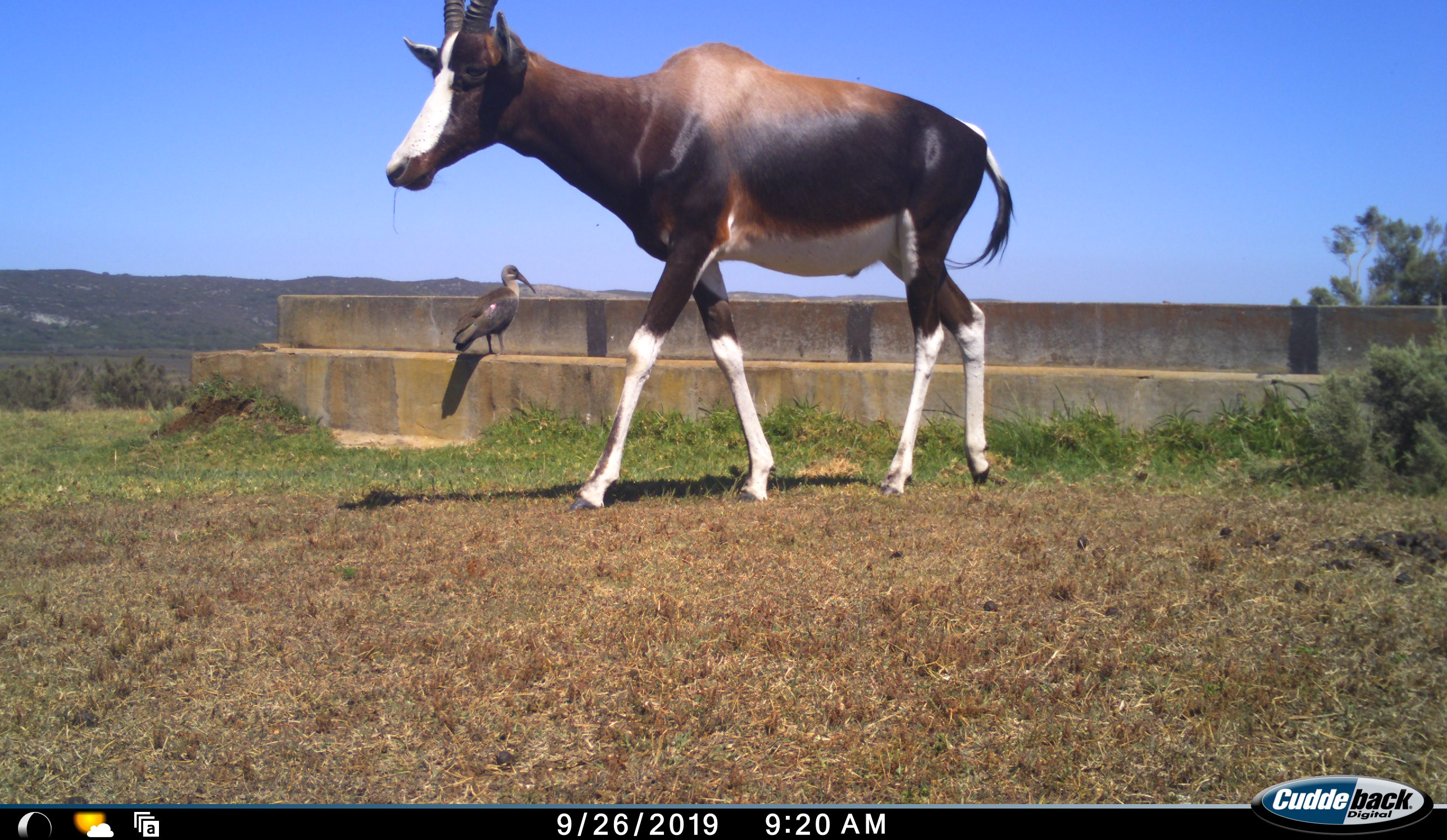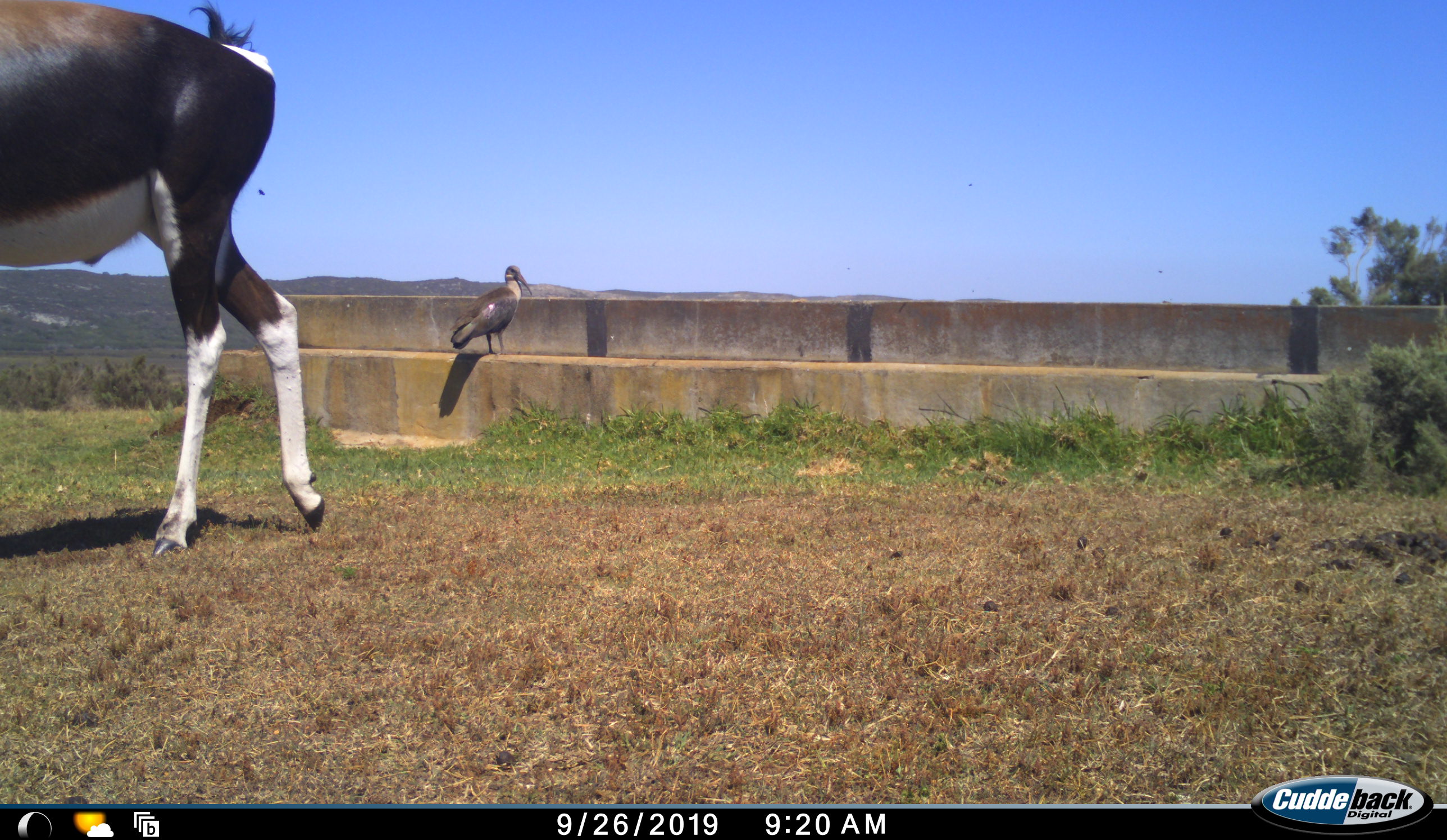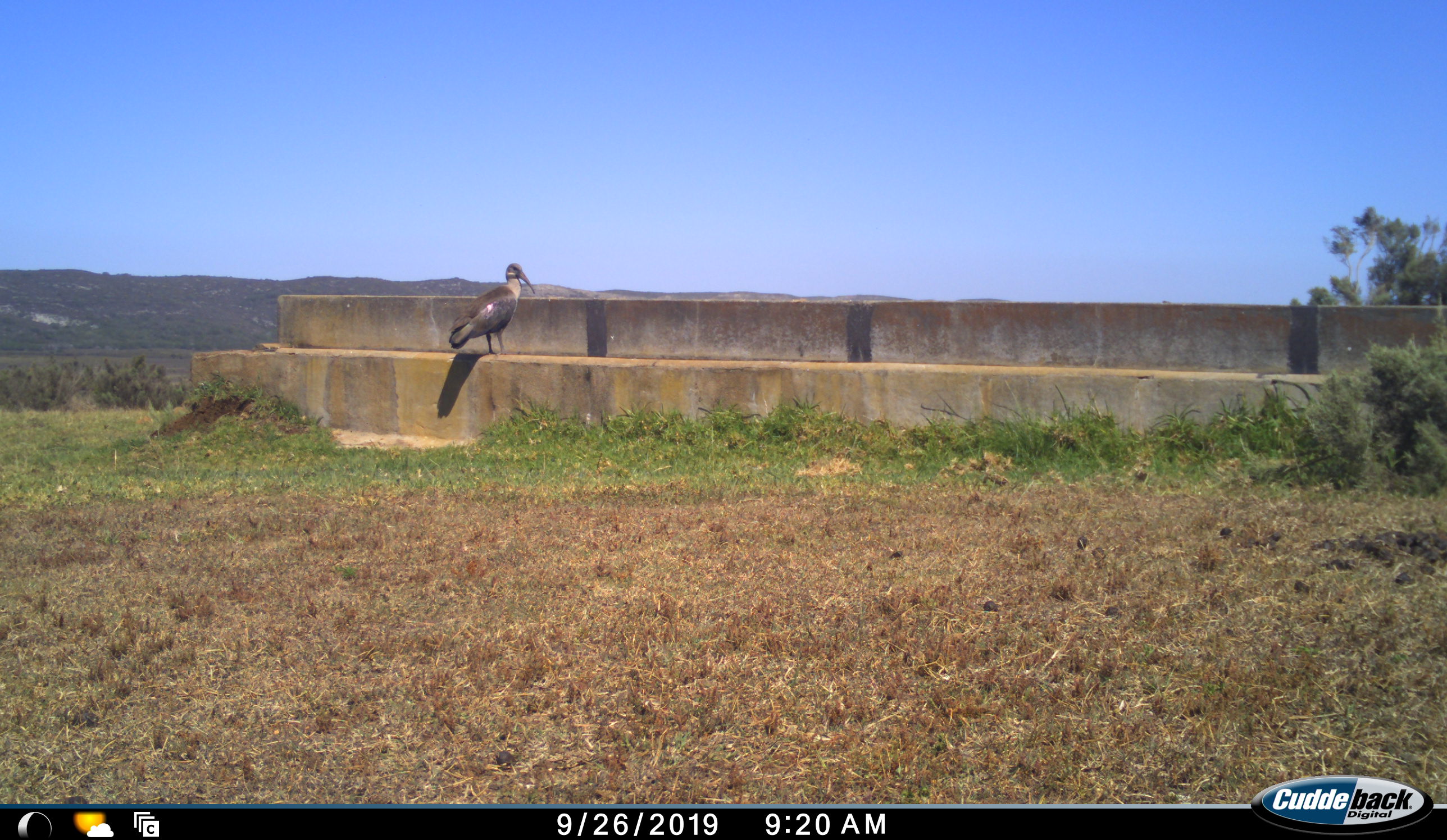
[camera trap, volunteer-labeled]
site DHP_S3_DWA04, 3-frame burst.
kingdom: Animalia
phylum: Chordata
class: Aves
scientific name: Aves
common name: bird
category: birdother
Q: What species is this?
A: Birdother (bird) (Aves).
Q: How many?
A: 1.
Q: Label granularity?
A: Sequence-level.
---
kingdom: Animalia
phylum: Chordata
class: Mammalia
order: Artiodactyla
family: Bovidae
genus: Damaliscus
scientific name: Damaliscus pygargus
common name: bontebok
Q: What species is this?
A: Bontebok (Damaliscus pygargus).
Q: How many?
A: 1.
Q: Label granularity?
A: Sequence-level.